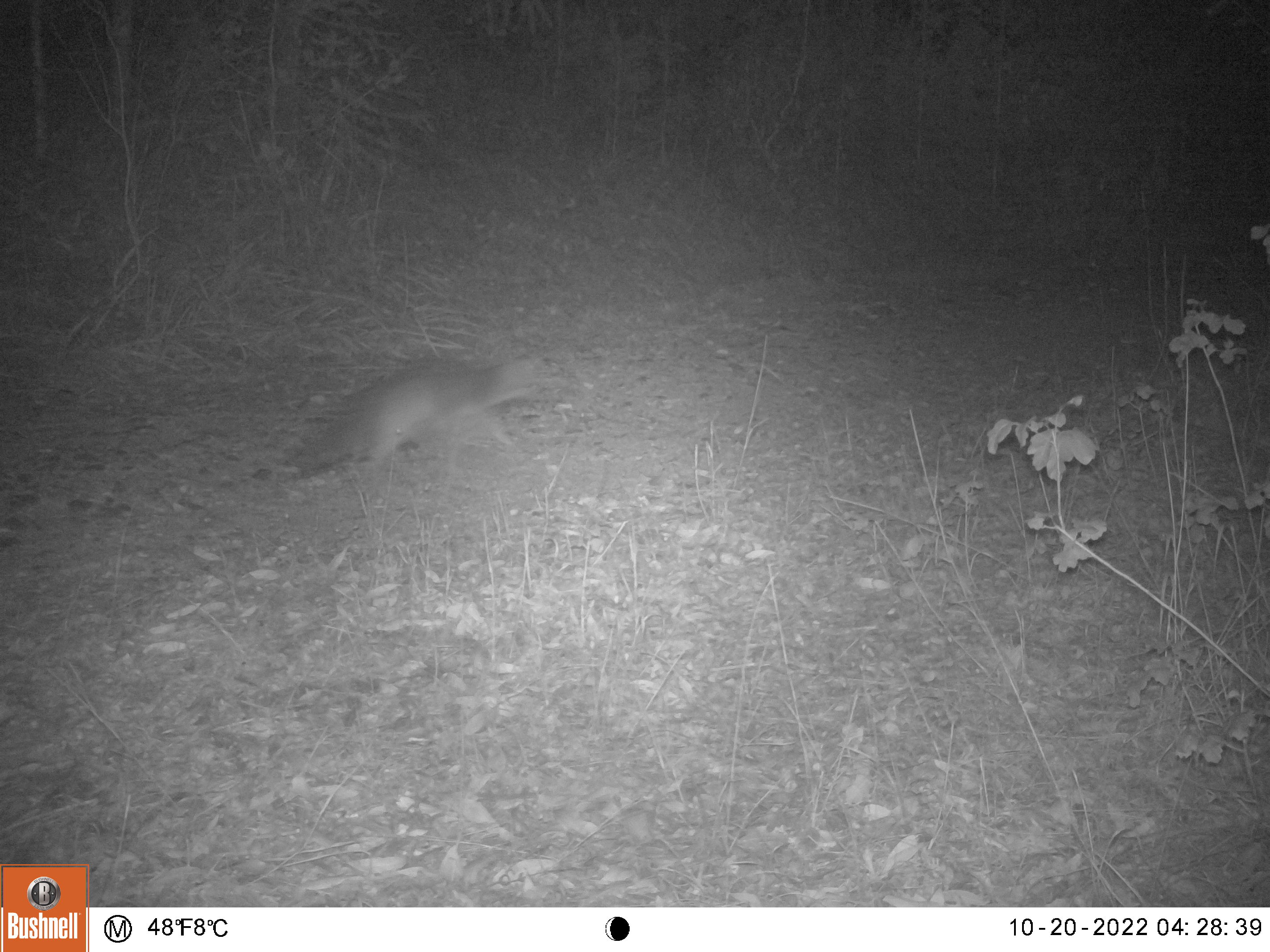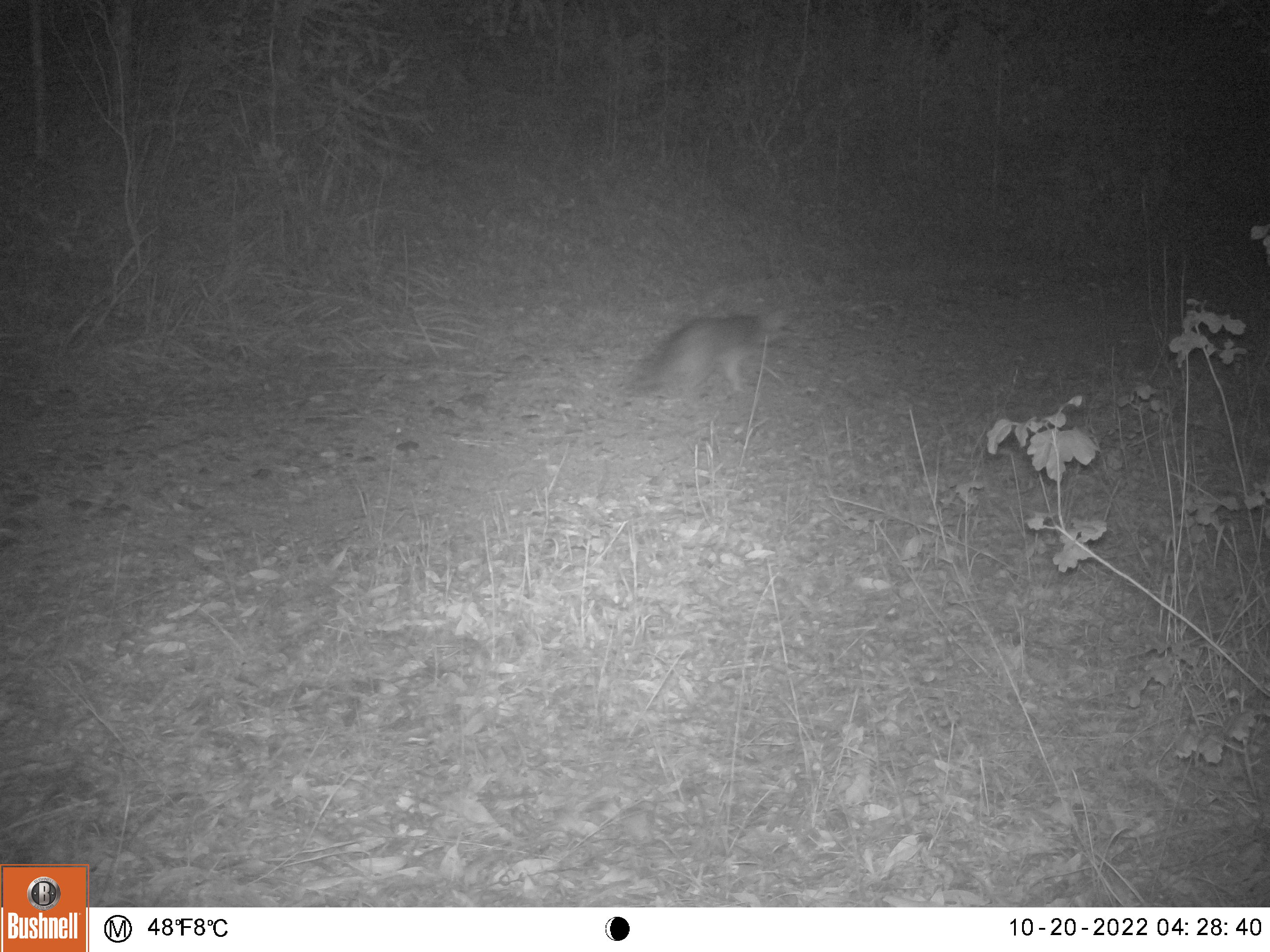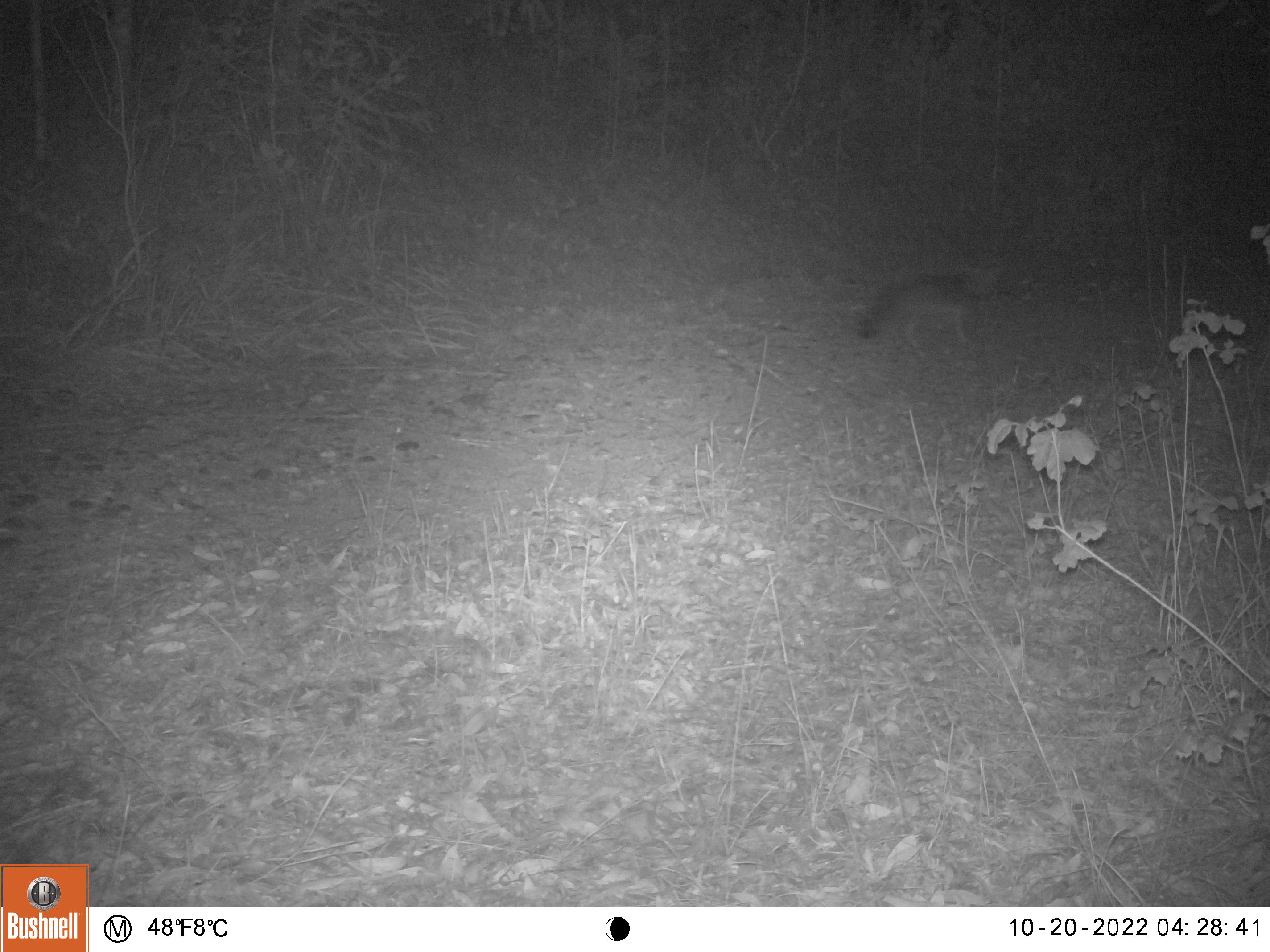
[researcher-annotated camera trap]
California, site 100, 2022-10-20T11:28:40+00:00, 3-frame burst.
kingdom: Animalia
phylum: Chordata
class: Mammalia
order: Carnivora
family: Canidae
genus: Urocyon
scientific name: Urocyon cinereoargenteus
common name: gray fox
Gray fox (Urocyon cinereoargenteus).